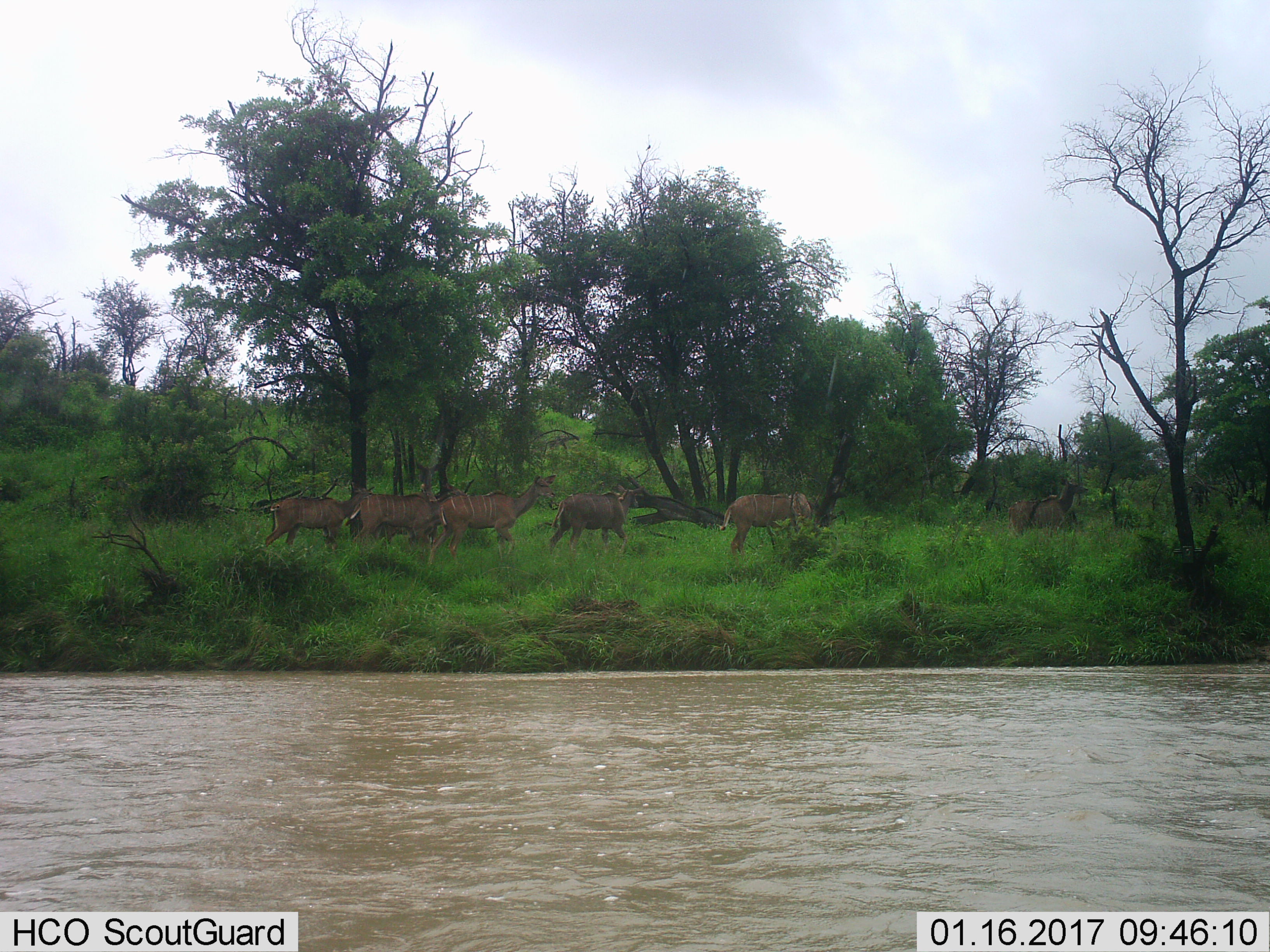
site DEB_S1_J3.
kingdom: Animalia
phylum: Chordata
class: Mammalia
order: Artiodactyla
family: Bovidae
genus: Tragelaphus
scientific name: Tragelaphus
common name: kudu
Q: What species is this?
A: Kudu (Tragelaphus).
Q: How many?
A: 6.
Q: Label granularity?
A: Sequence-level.